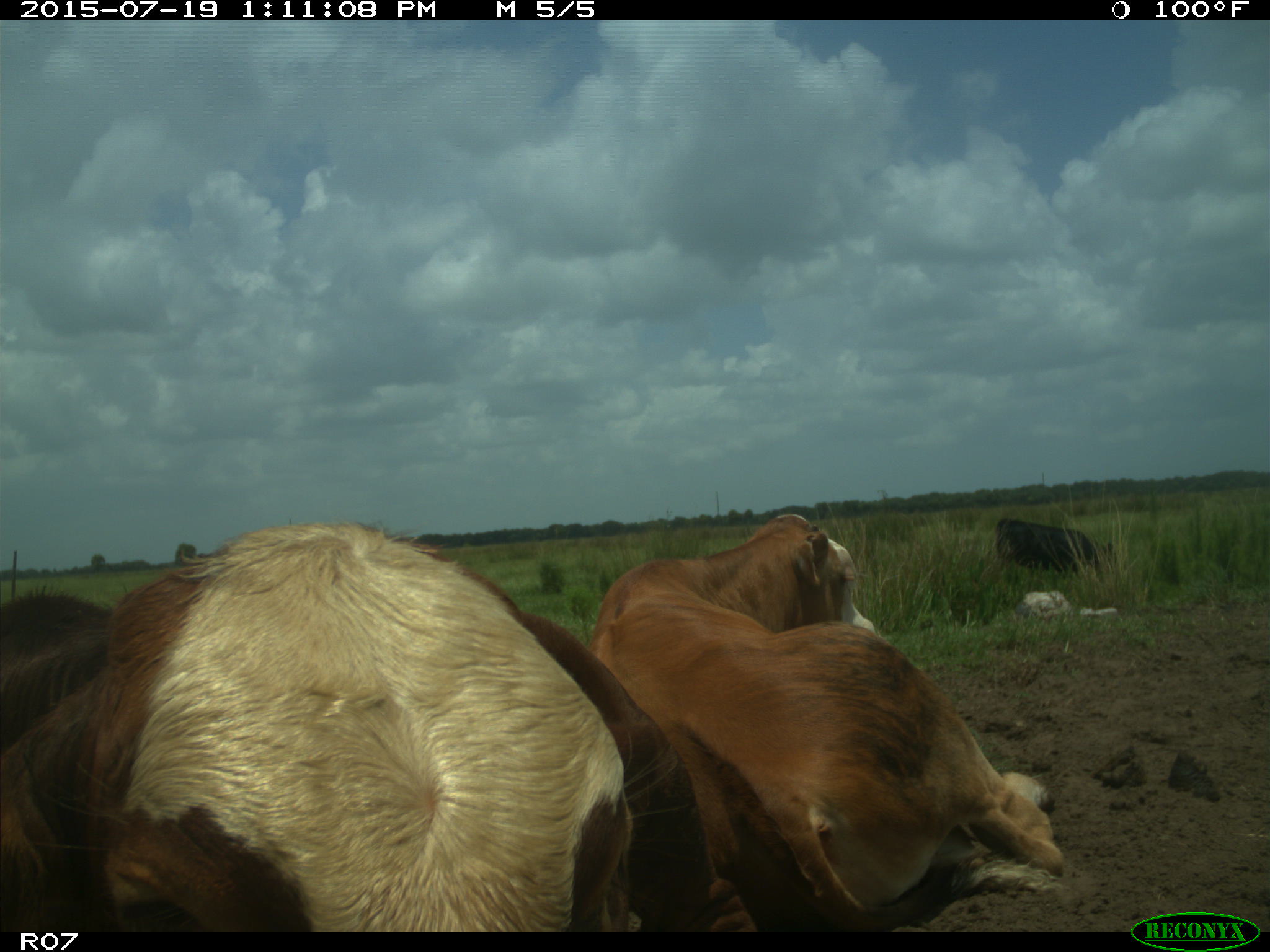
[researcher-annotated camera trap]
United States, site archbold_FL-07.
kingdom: Animalia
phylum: Chordata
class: Mammalia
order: Artiodactyla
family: Bovidae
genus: Bos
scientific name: Bos taurus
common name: domestic cow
Bos taurus (domestic cow).